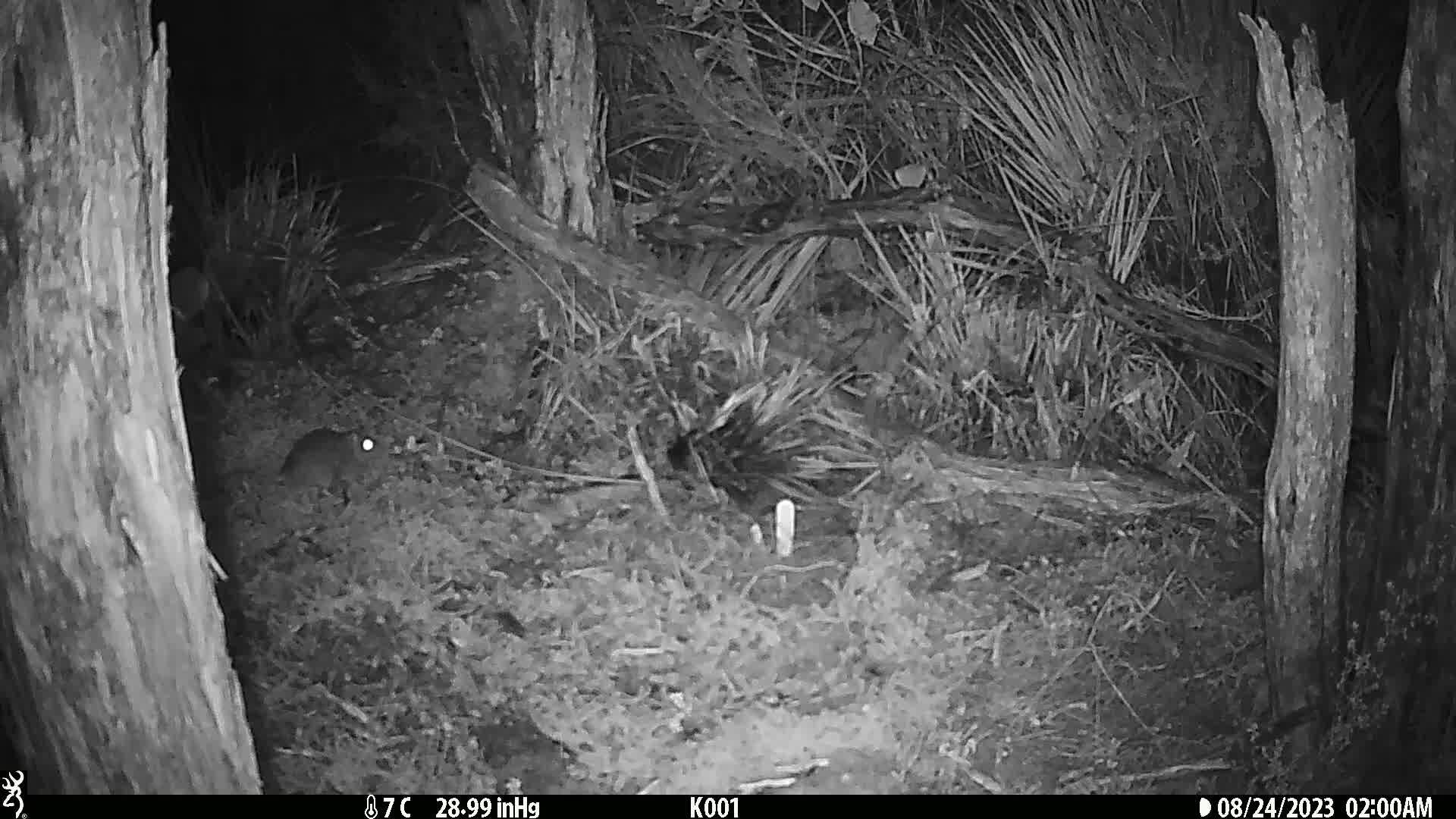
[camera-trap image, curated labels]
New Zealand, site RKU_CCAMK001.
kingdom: Animalia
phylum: Chordata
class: Mammalia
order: Rodentia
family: Muridae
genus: Rattus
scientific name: Rattus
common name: rat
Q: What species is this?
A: Rat (Rattus).